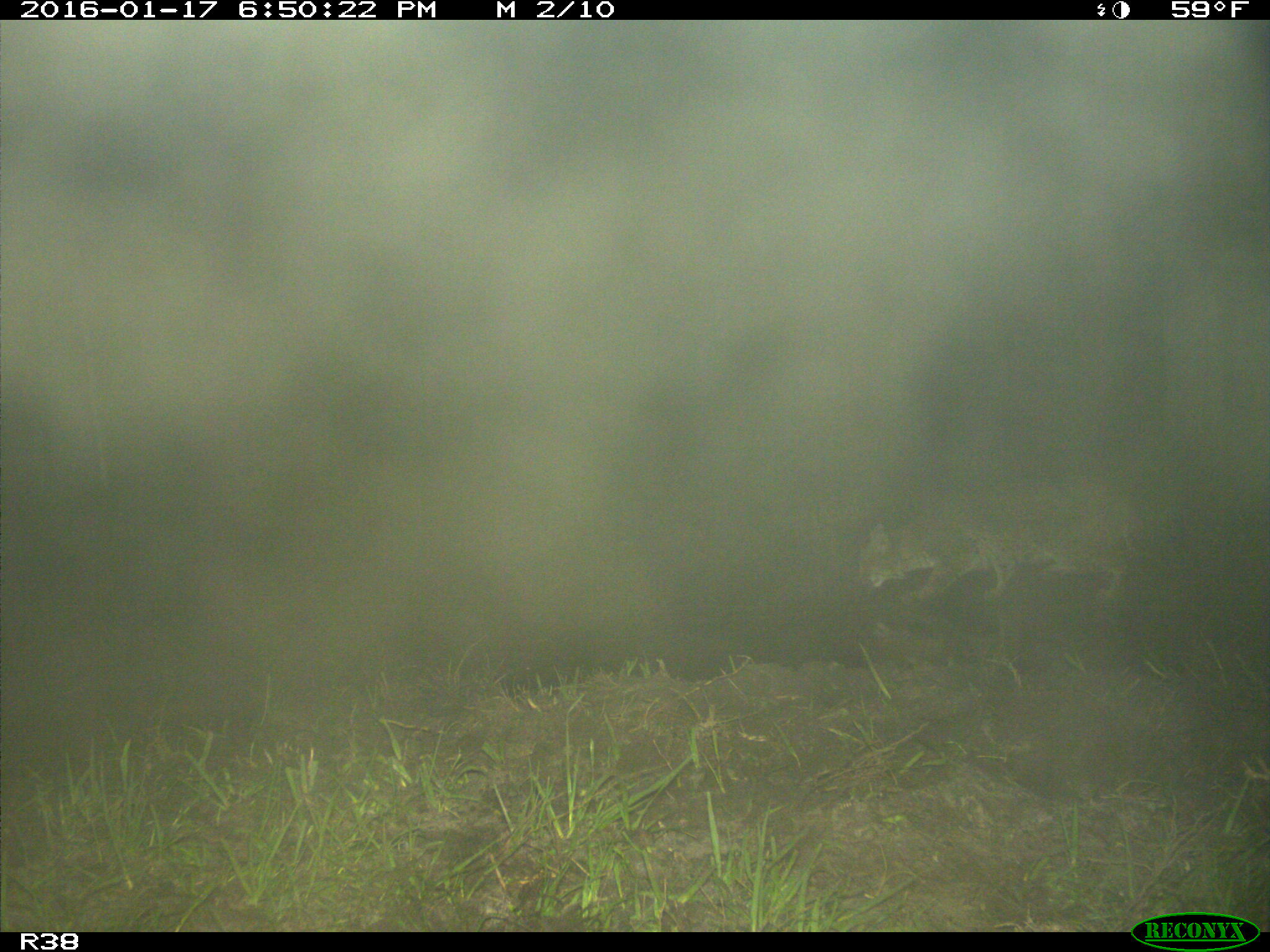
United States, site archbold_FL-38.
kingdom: Animalia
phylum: Chordata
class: Mammalia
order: Carnivora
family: Felidae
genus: Lynx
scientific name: Lynx rufus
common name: bobcat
Lynx rufus (bobcat).